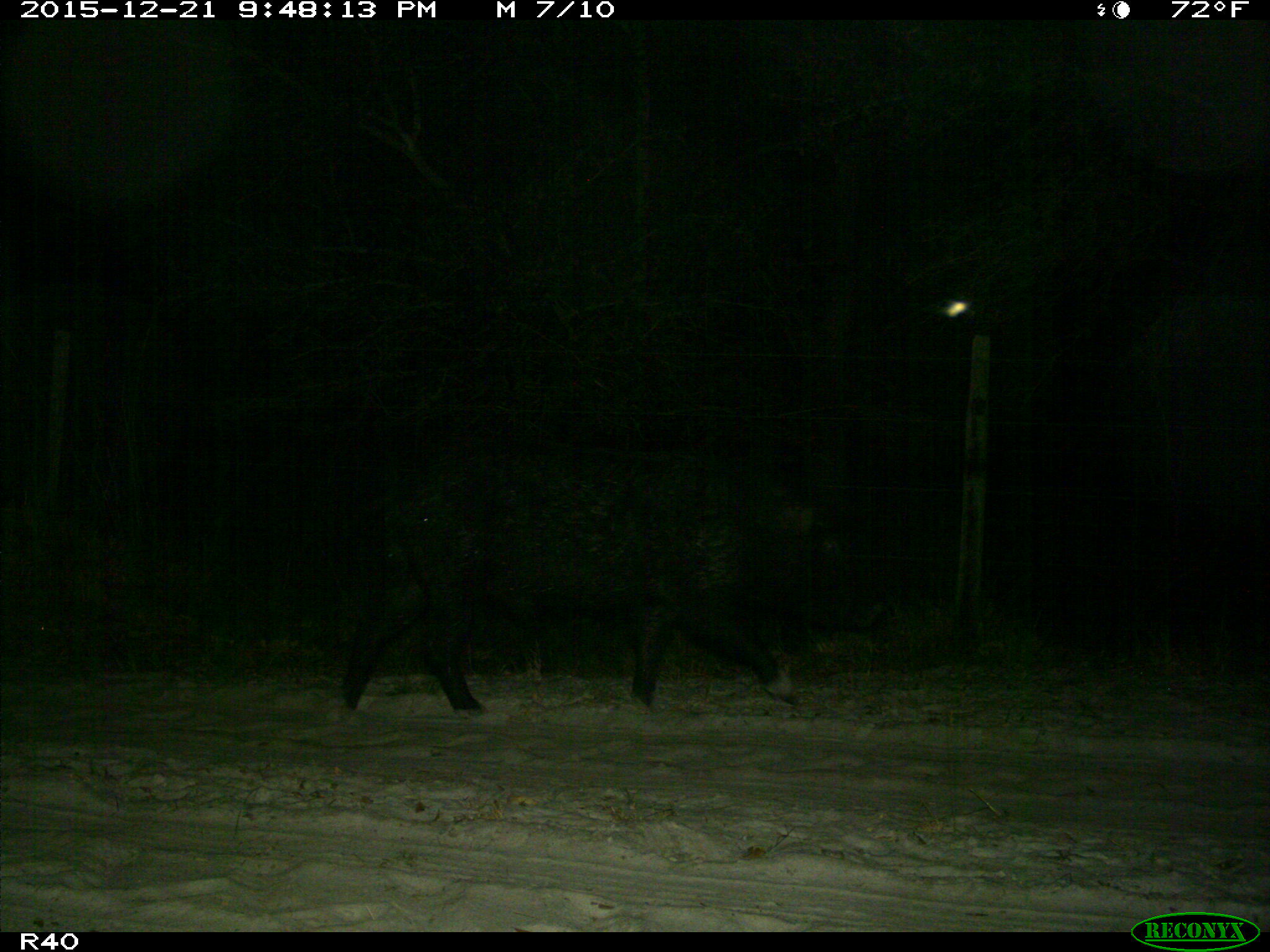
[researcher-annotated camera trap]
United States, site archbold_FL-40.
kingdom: Animalia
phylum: Chordata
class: Mammalia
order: Artiodactyla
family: Suidae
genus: Sus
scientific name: Sus scrofa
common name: wild boar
Sus scrofa (wild boar).